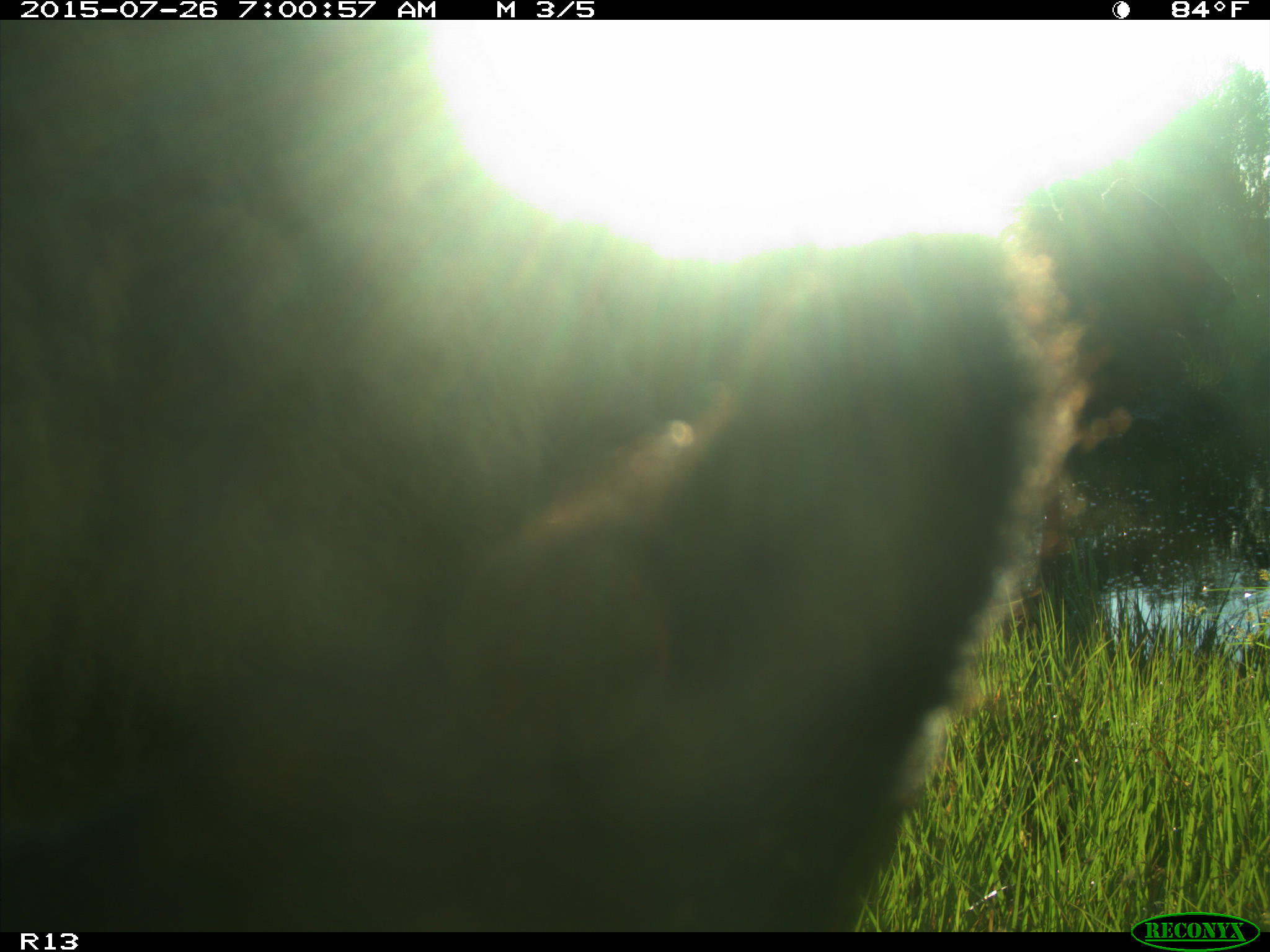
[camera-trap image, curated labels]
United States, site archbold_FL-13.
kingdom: Animalia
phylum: Chordata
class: Mammalia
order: Artiodactyla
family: Bovidae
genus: Bos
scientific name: Bos taurus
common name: domestic cow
Bos taurus (domestic cow).